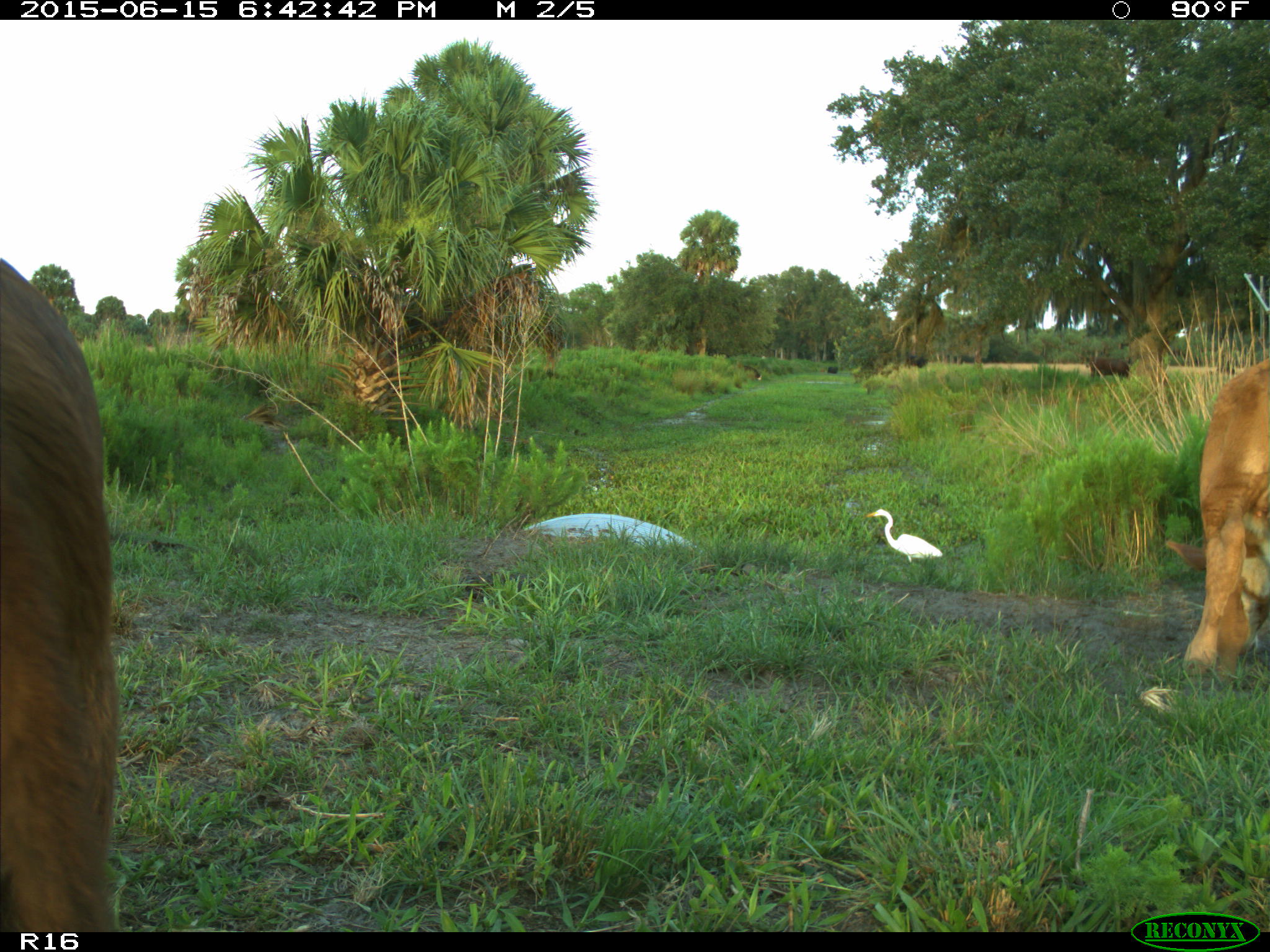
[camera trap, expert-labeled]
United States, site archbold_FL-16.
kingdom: Animalia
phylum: Chordata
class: Mammalia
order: Artiodactyla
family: Bovidae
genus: Bos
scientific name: Bos taurus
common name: domestic cow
Bos taurus (domestic cow).